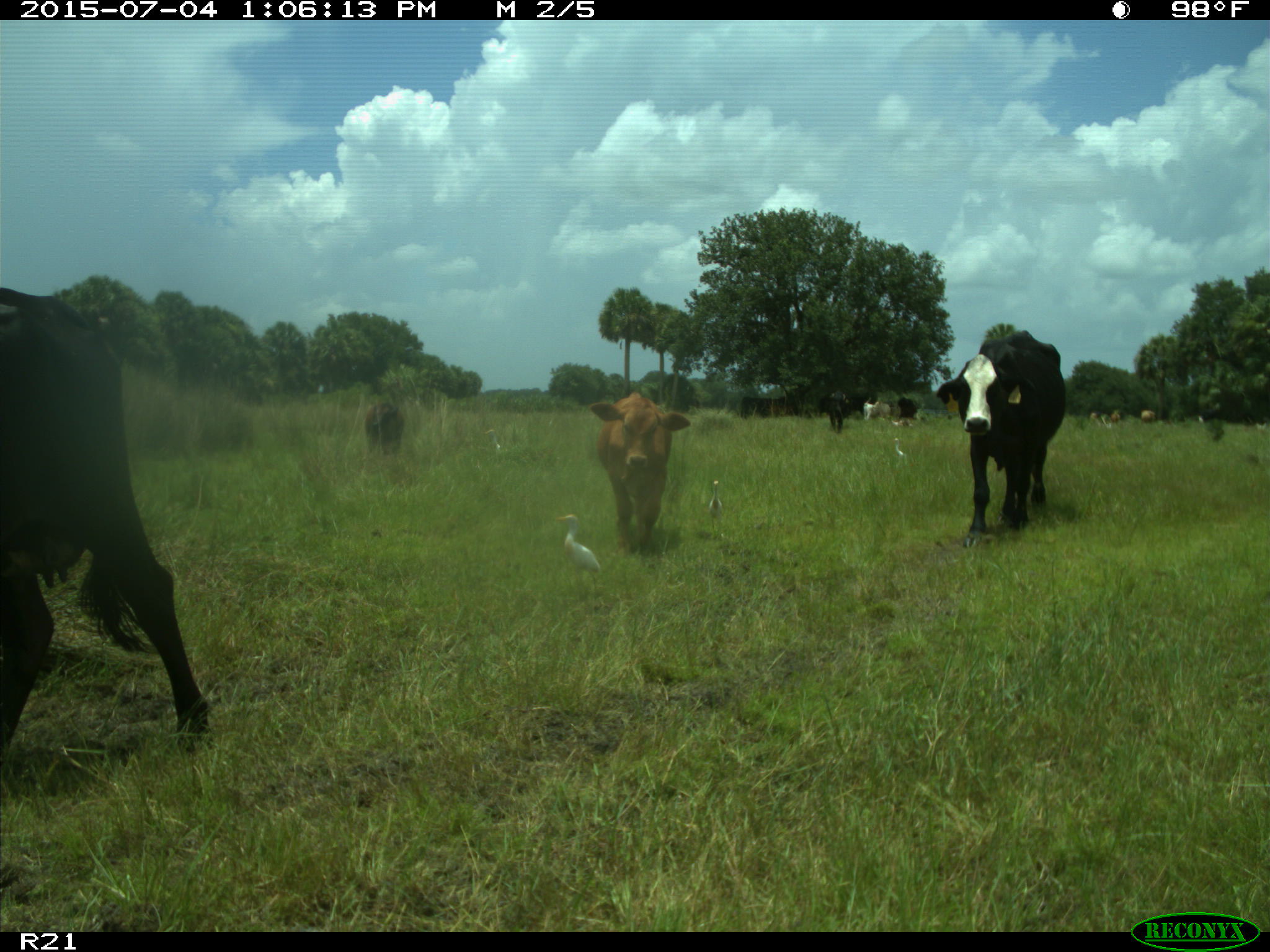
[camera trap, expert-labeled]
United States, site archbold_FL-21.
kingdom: Animalia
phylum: Chordata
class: Mammalia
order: Artiodactyla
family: Bovidae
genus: Bos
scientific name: Bos taurus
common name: domestic cow